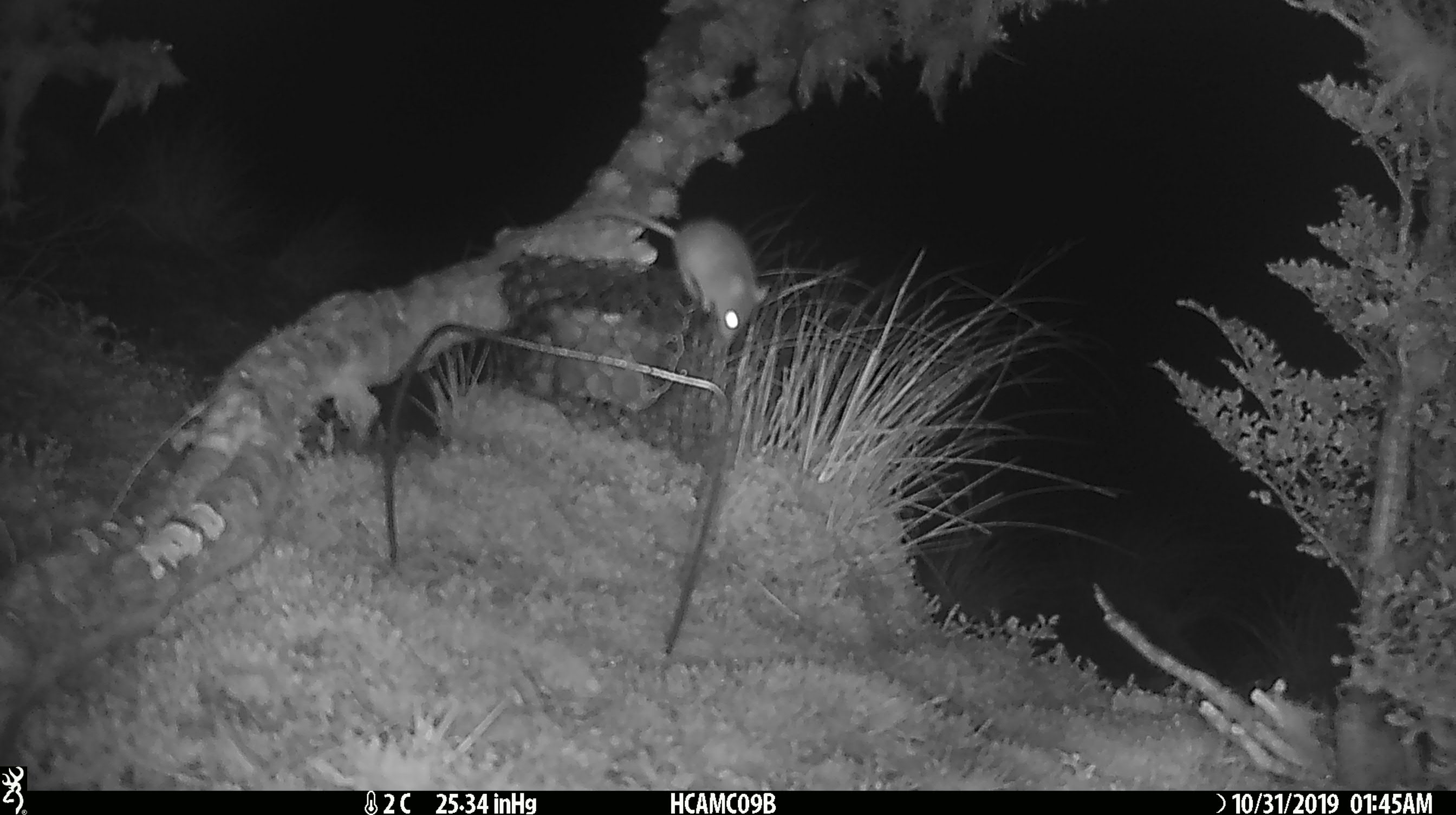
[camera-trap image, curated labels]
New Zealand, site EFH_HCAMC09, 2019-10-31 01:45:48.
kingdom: Animalia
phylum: Chordata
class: Mammalia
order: Rodentia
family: Muridae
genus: Mus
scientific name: Mus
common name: mouse